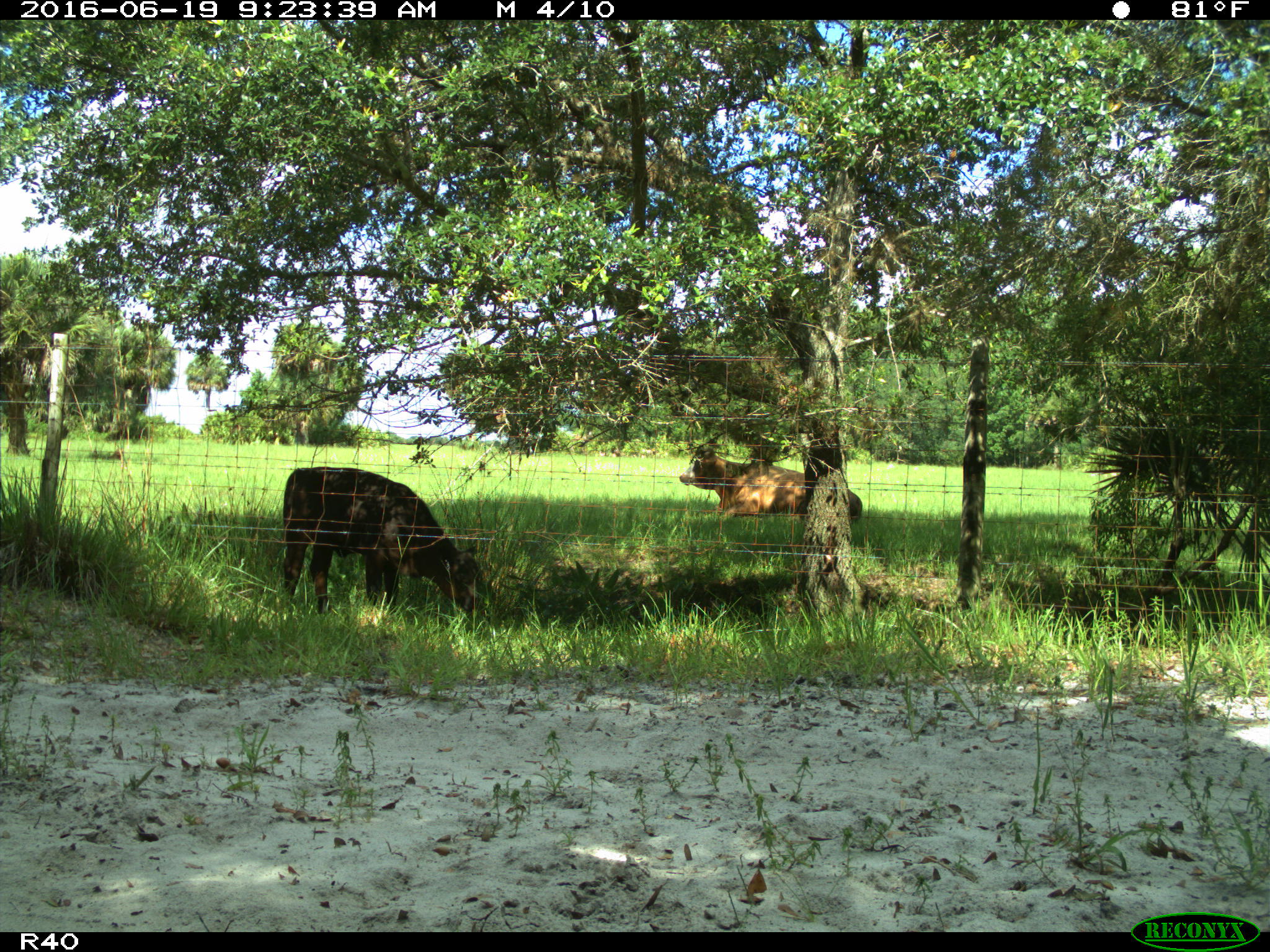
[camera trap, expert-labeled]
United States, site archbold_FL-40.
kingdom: Animalia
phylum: Chordata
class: Mammalia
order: Artiodactyla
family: Bovidae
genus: Bos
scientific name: Bos taurus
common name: domestic cow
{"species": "Bos taurus (domestic cow)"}